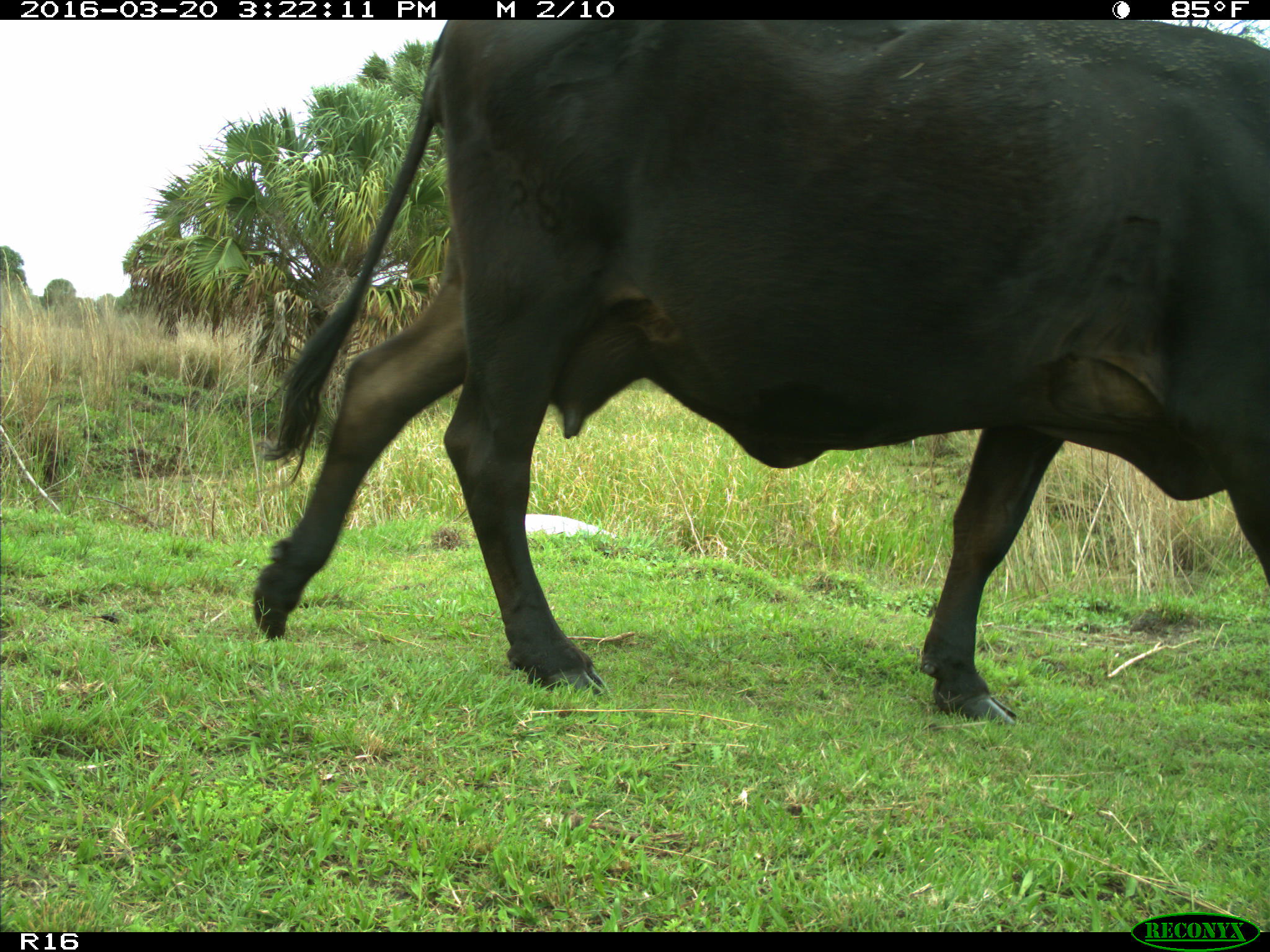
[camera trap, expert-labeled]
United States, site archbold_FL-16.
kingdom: Animalia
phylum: Chordata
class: Mammalia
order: Artiodactyla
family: Bovidae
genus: Bos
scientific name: Bos taurus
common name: domestic cow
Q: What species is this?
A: Bos taurus (domestic cow).